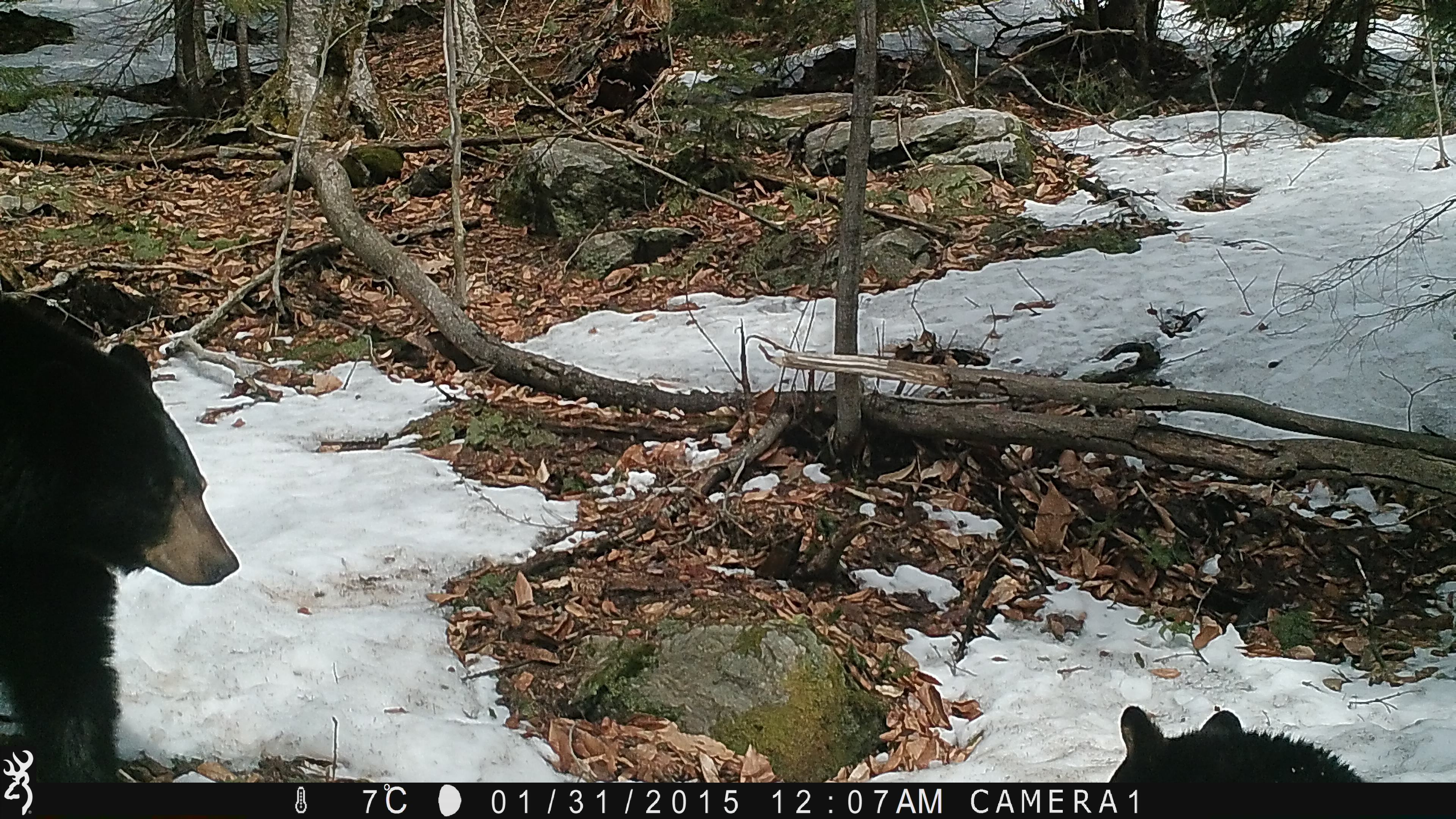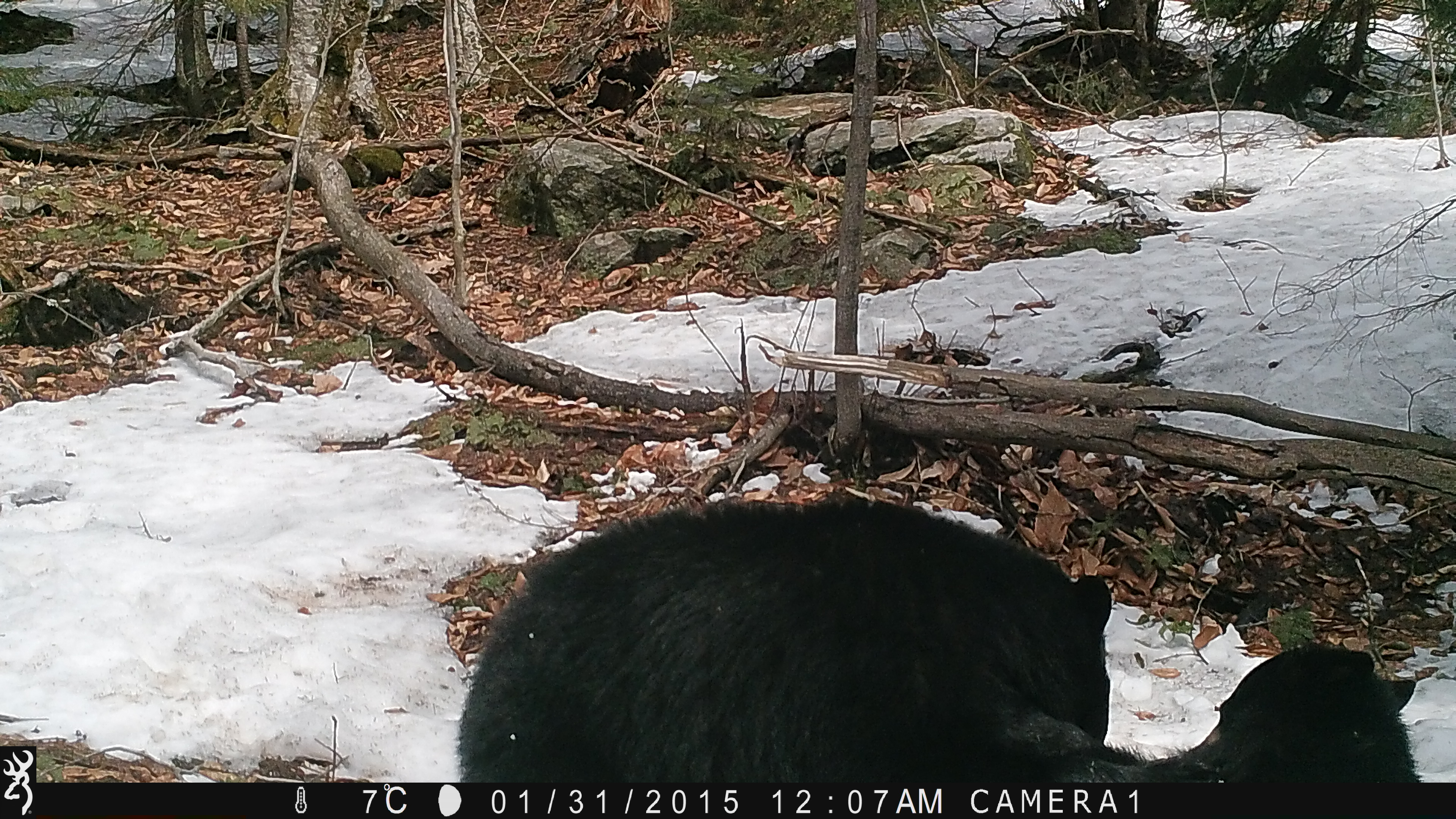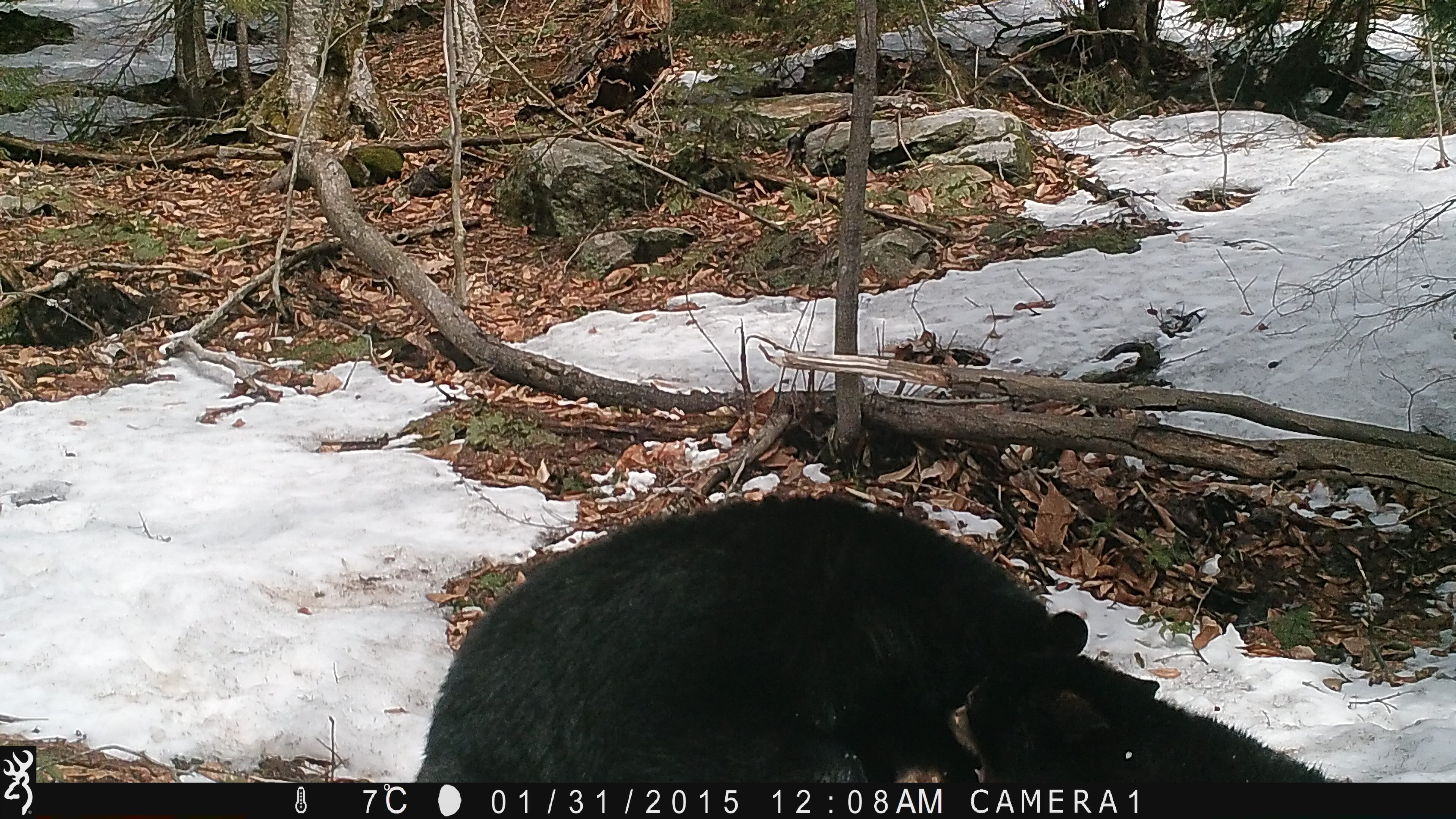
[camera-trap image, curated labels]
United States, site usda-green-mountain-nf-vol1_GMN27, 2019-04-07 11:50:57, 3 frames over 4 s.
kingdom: Animalia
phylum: Chordata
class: Mammalia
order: Carnivora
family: Ursidae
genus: Ursus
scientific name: Ursus americanus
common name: black bear